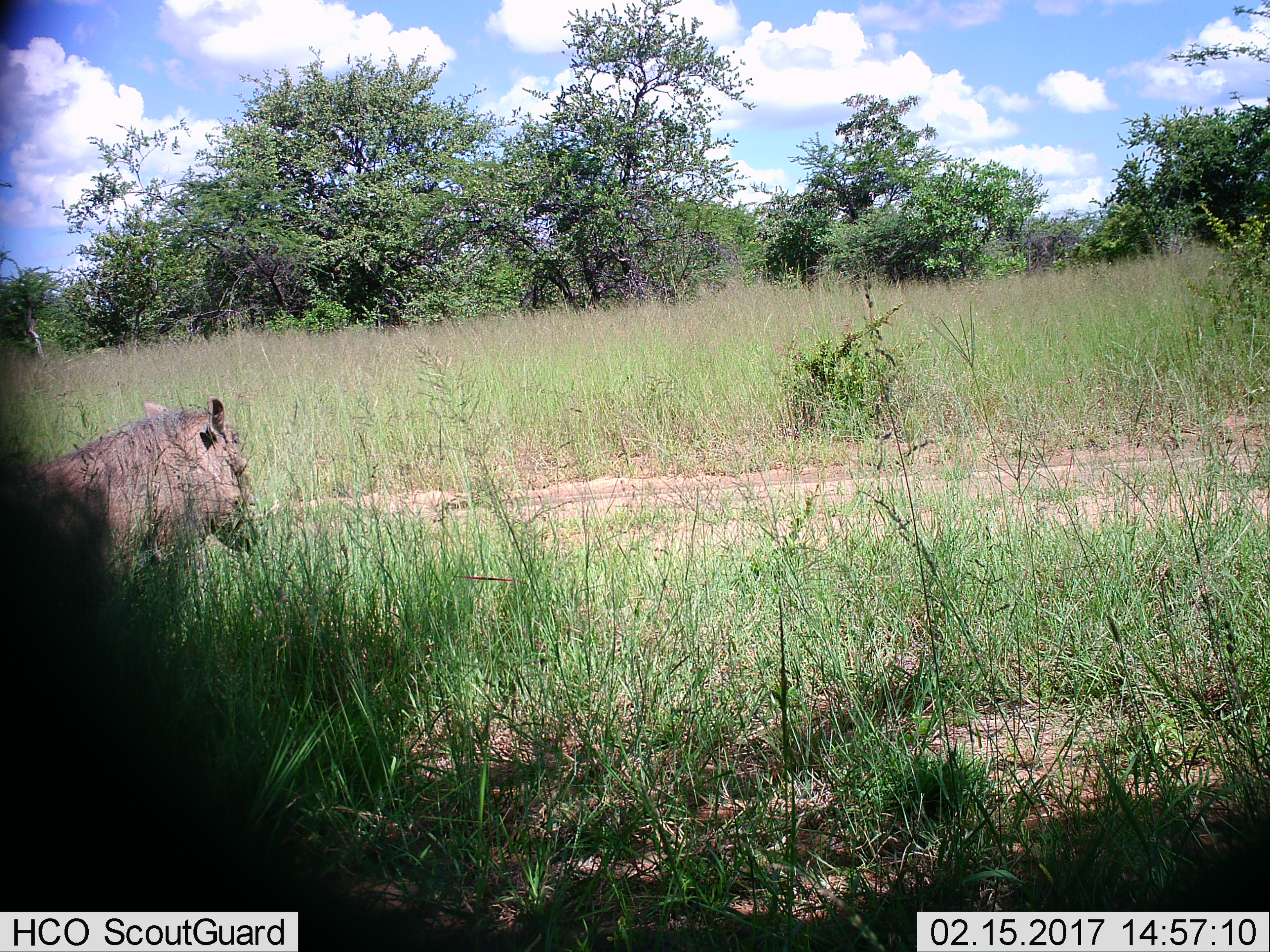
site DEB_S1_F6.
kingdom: Animalia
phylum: Chordata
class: Mammalia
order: Artiodactyla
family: Suidae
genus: Phacochoerus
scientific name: Phacochoerus africanus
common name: warthog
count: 1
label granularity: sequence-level